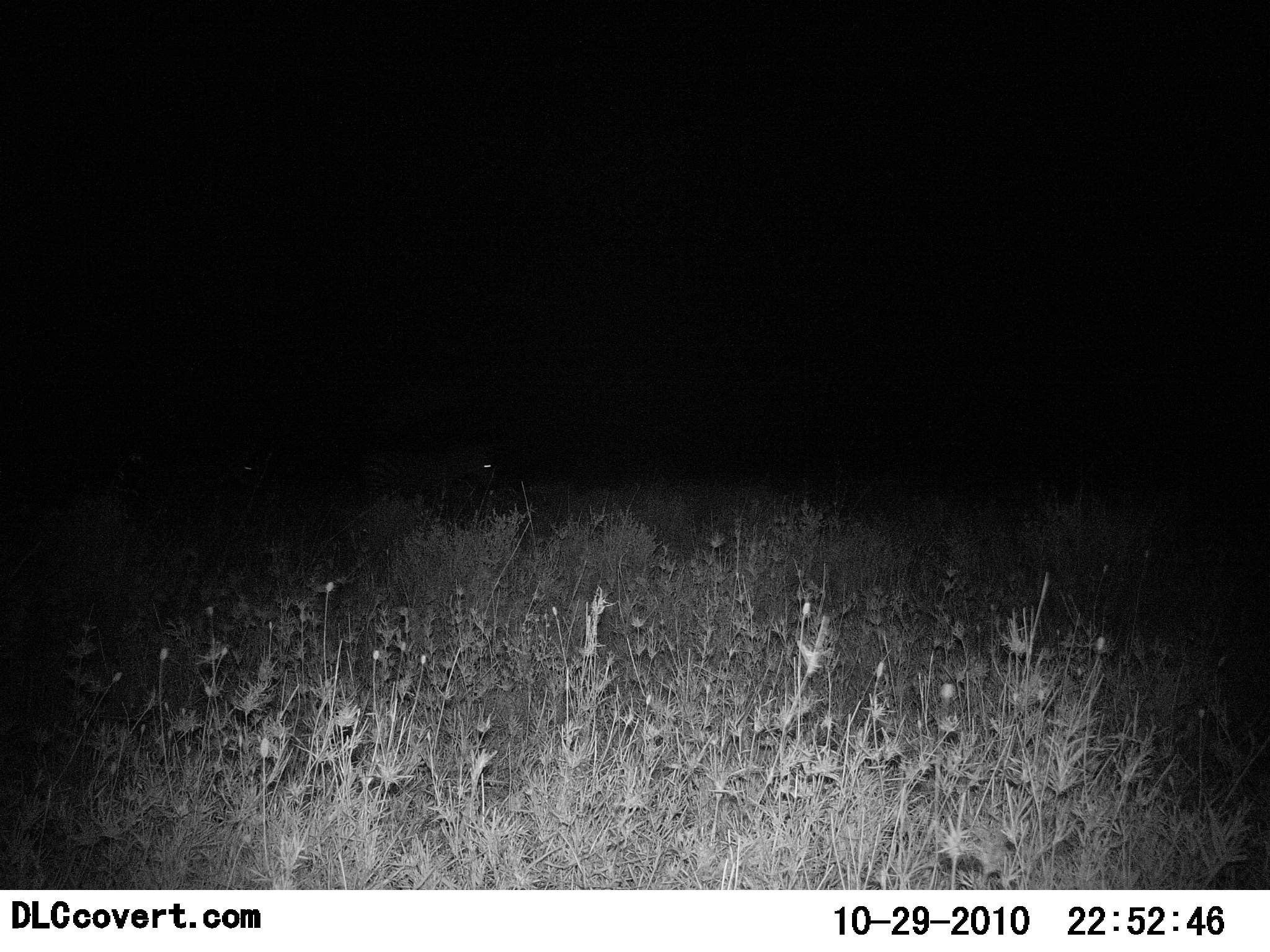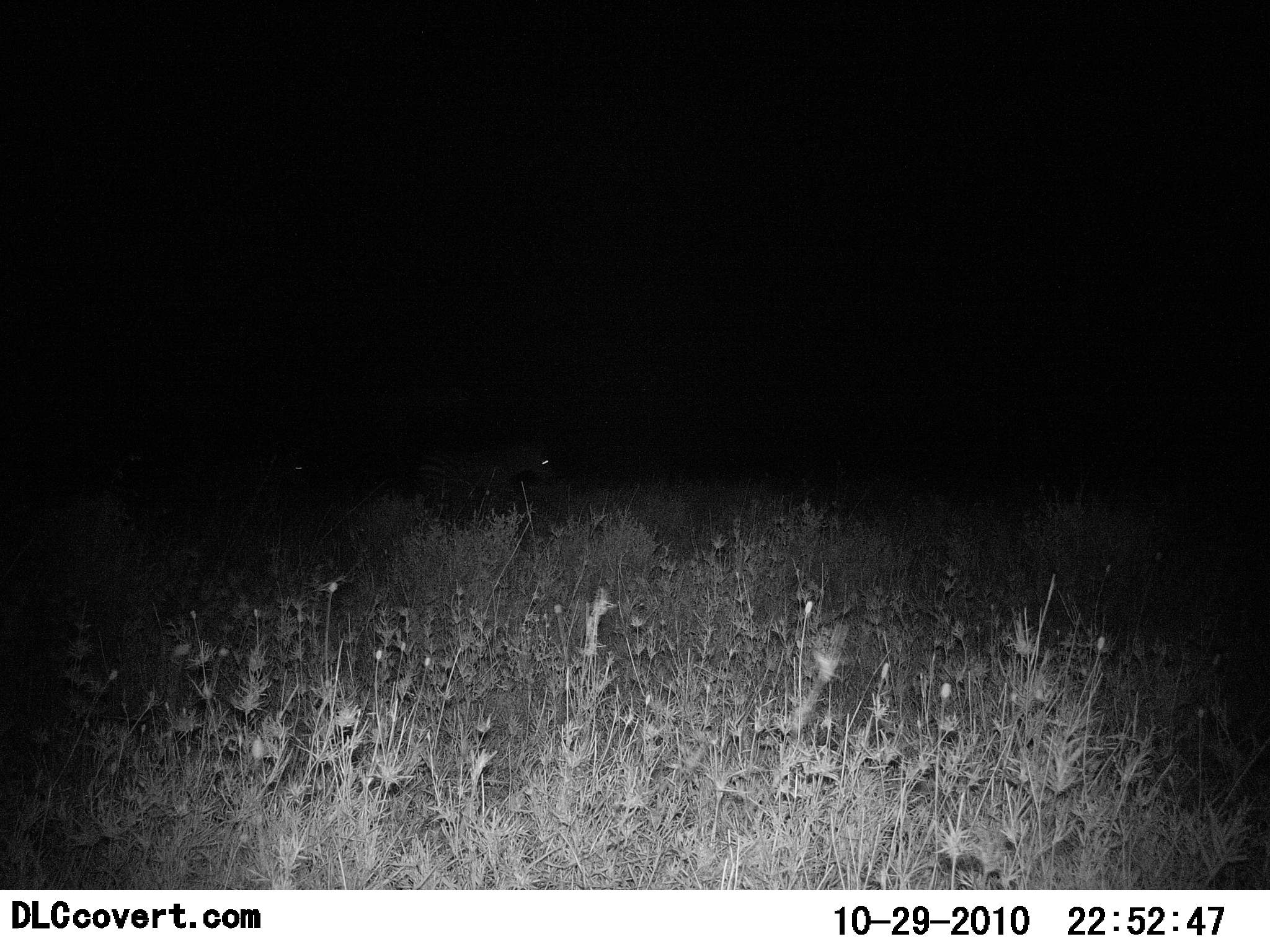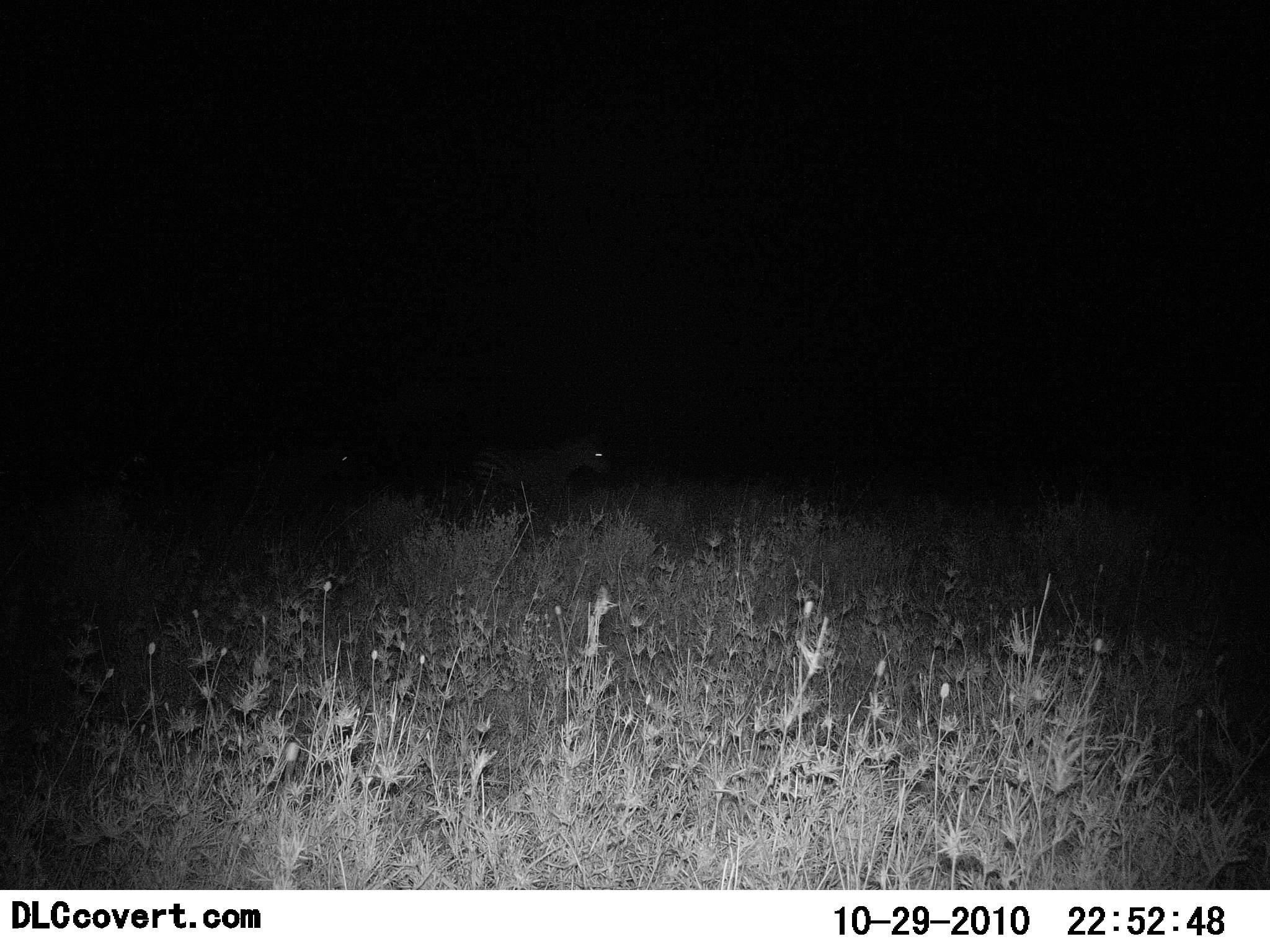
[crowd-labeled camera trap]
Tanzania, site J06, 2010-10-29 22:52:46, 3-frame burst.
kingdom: Animalia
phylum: Chordata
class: Mammalia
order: Perissodactyla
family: Equidae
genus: Equus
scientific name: Equus quagga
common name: plains zebra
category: zebra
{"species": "zebra (plains zebra) (Equus quagga)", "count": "2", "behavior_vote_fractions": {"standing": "0%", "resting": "0%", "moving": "100%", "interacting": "0%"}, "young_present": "0%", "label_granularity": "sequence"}